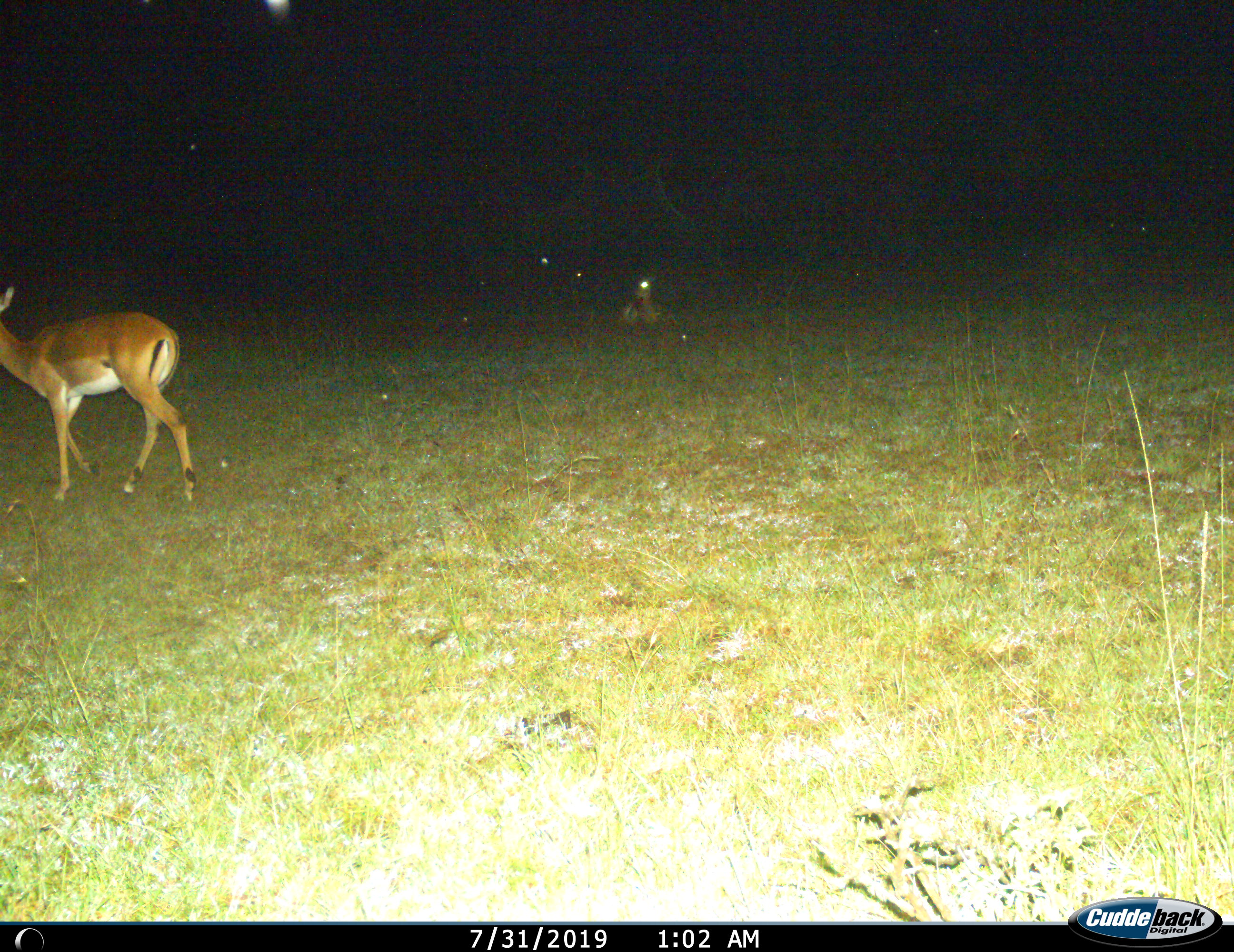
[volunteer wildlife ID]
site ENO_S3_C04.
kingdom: Animalia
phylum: Chordata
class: Mammalia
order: Artiodactyla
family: Bovidae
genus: Aepyceros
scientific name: Aepyceros melampus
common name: impala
Impala (Aepyceros melampus), count 2. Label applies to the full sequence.